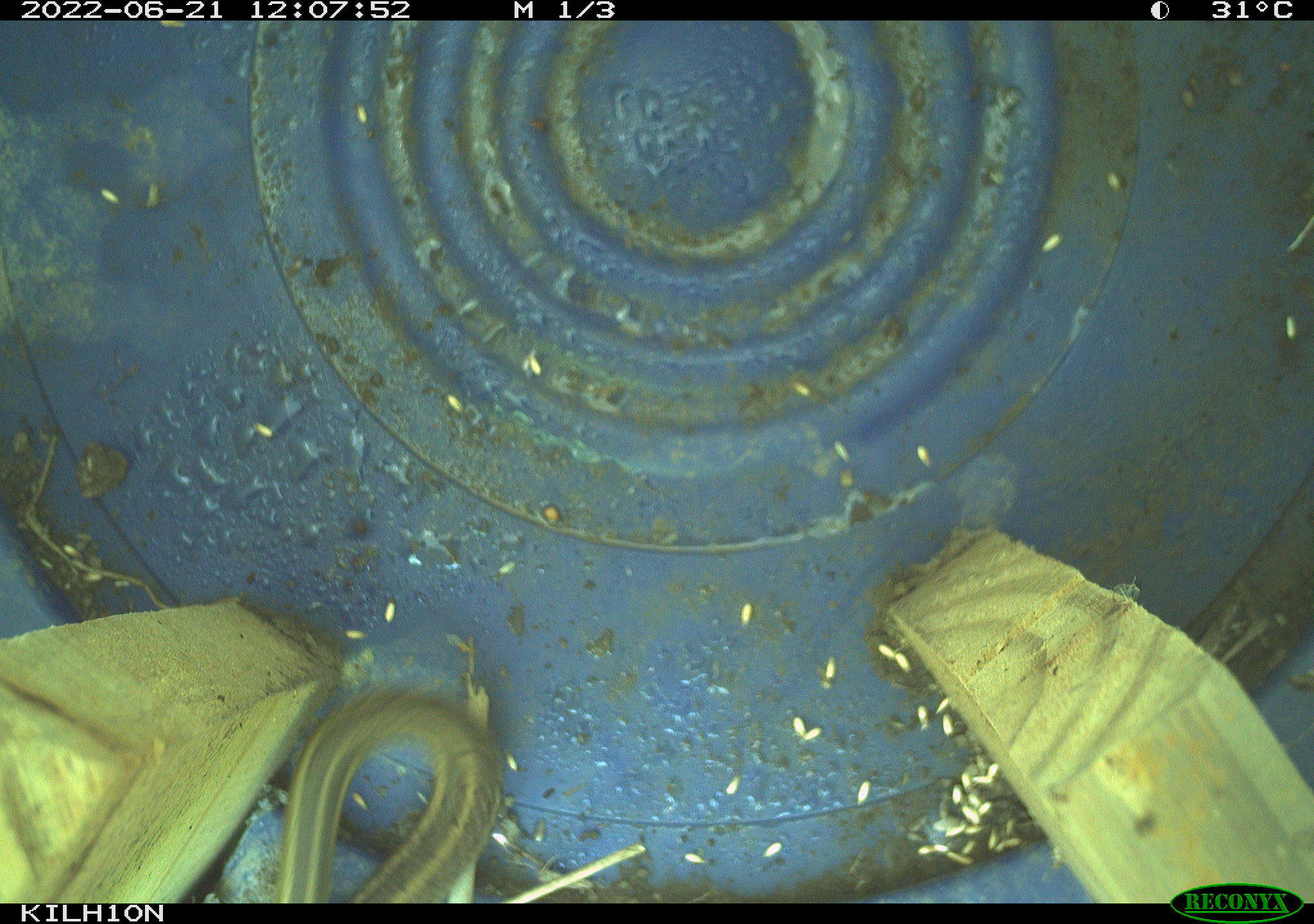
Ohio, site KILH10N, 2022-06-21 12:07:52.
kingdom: Animalia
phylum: Chordata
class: Reptilia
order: Squamata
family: Colubridae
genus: Thamnophis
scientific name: Thamnophis sirtalis sirtalis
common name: eastern gartersnake